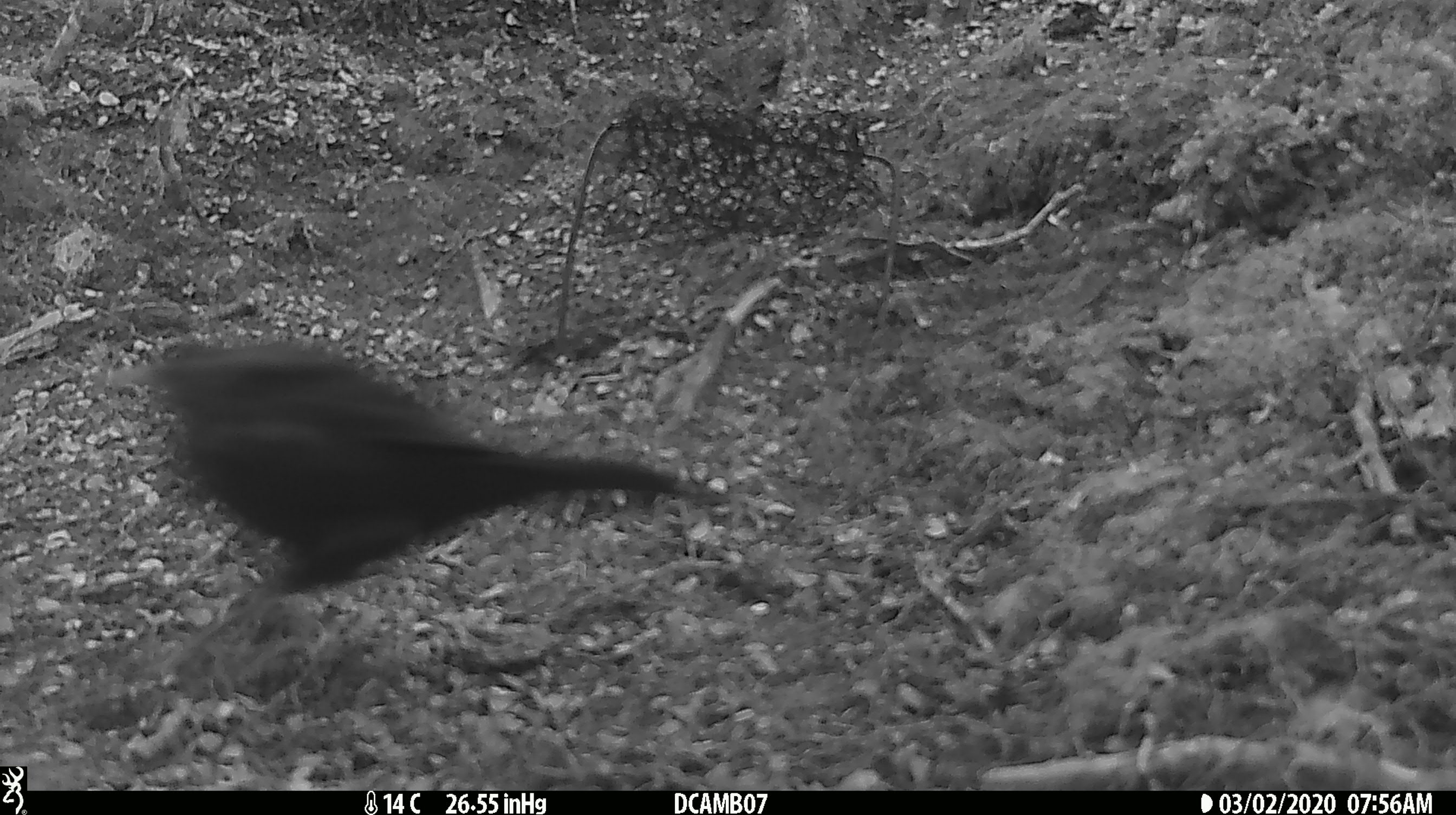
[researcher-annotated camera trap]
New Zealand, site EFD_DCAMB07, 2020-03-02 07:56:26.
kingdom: Animalia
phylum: Chordata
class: Aves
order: Passeriformes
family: Turdidae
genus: Turdus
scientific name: Turdus merula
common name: eurasian blackbird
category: blackbird